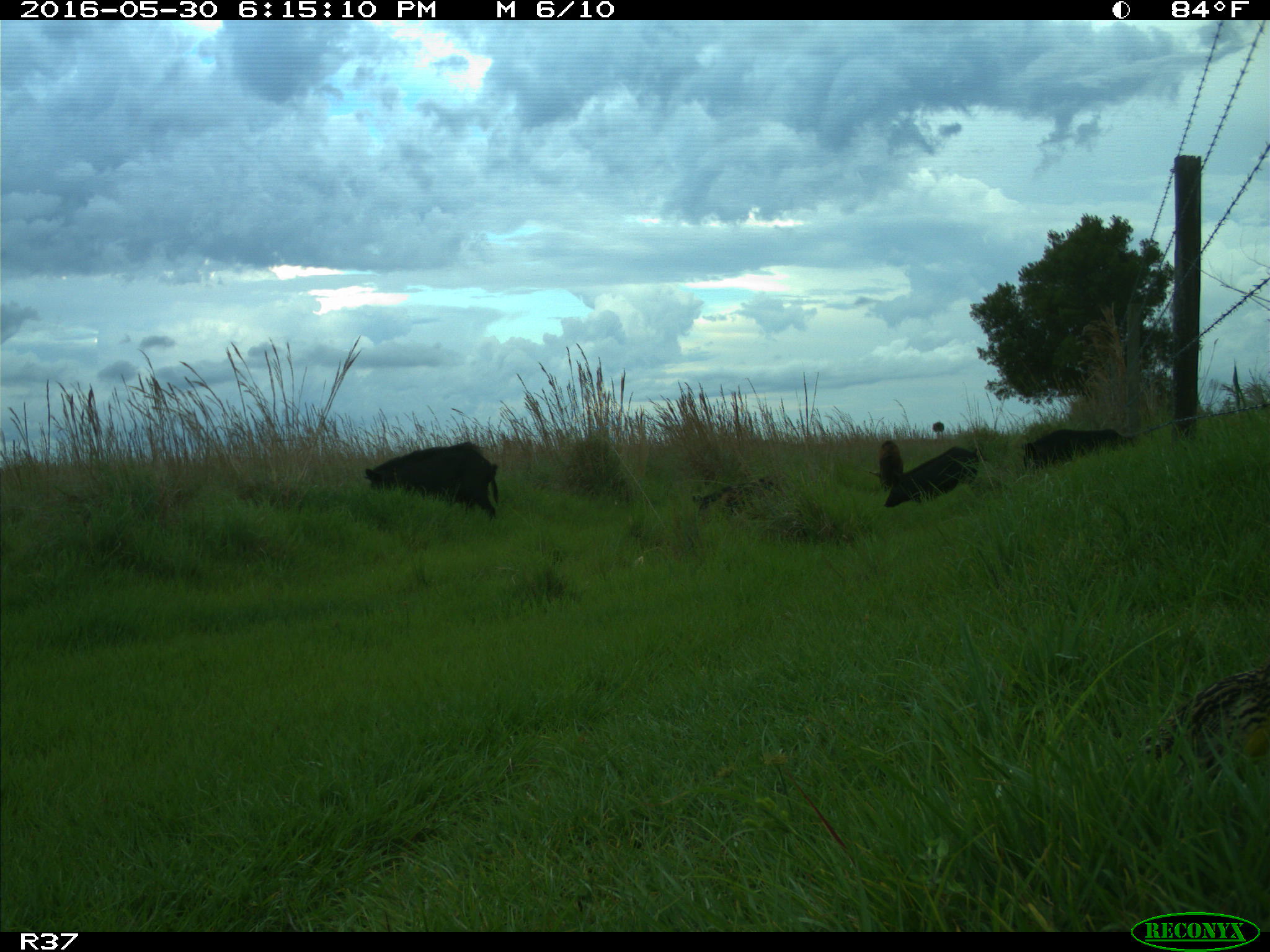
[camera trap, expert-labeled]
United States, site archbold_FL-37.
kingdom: Animalia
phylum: Chordata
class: Mammalia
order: Artiodactyla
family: Suidae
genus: Sus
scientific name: Sus scrofa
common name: wild boar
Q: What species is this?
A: Sus scrofa (wild boar).